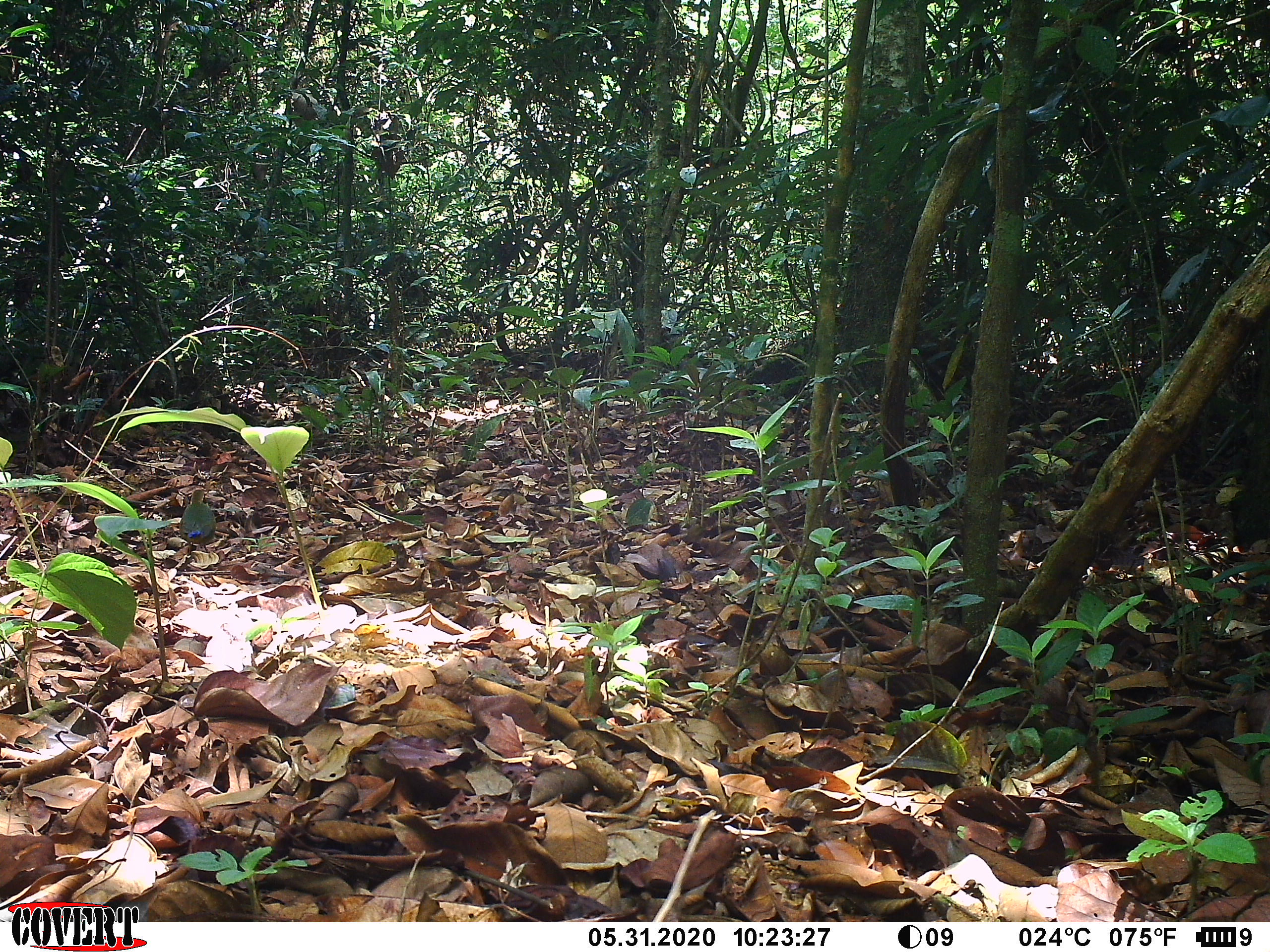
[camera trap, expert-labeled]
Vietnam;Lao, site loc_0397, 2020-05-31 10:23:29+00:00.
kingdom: Animalia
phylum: Chordata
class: Aves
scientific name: Aves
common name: bird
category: unidentified bird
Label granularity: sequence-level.